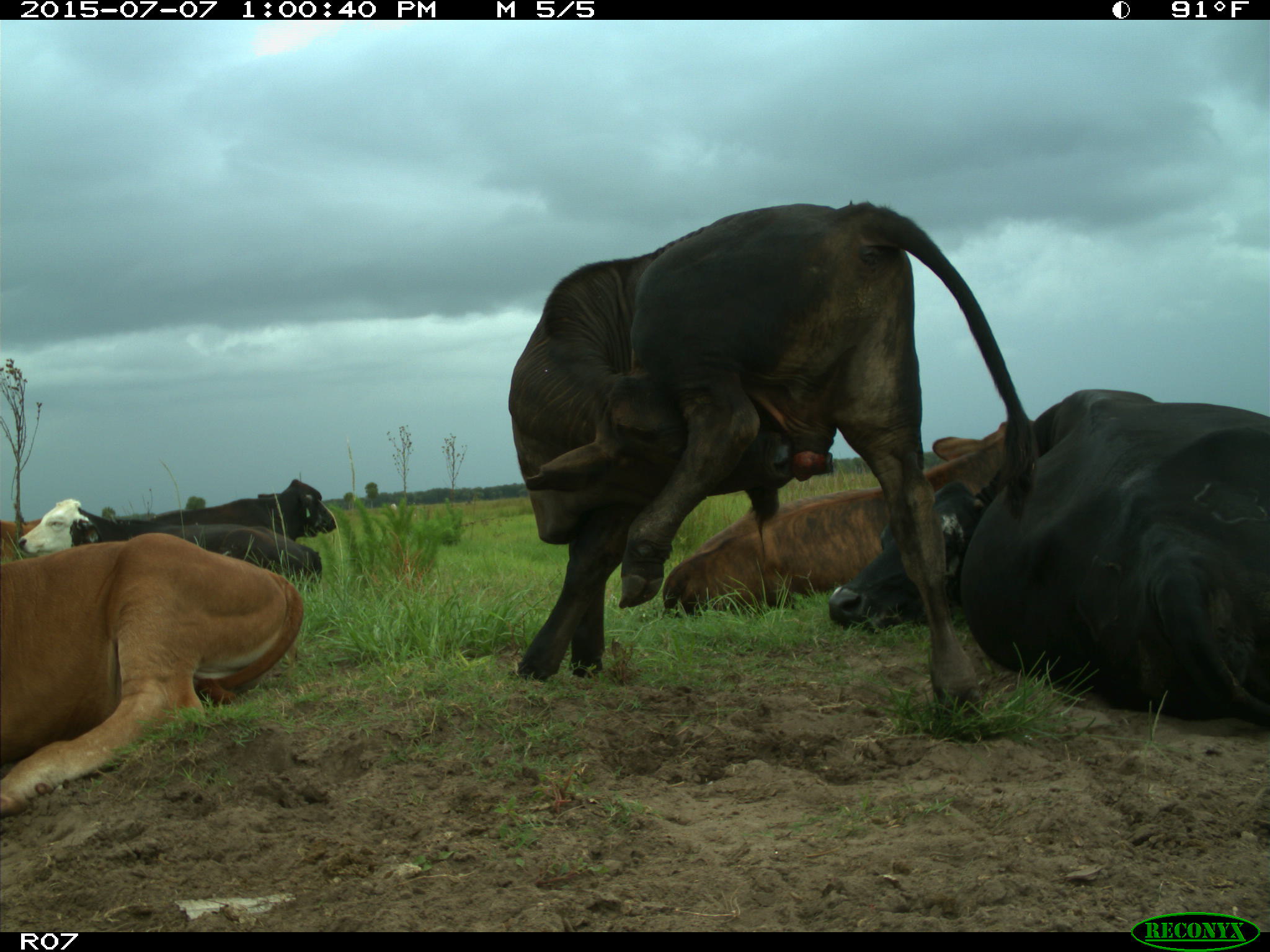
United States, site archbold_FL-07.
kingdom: Animalia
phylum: Chordata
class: Mammalia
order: Artiodactyla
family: Bovidae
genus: Bos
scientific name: Bos taurus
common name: domestic cow